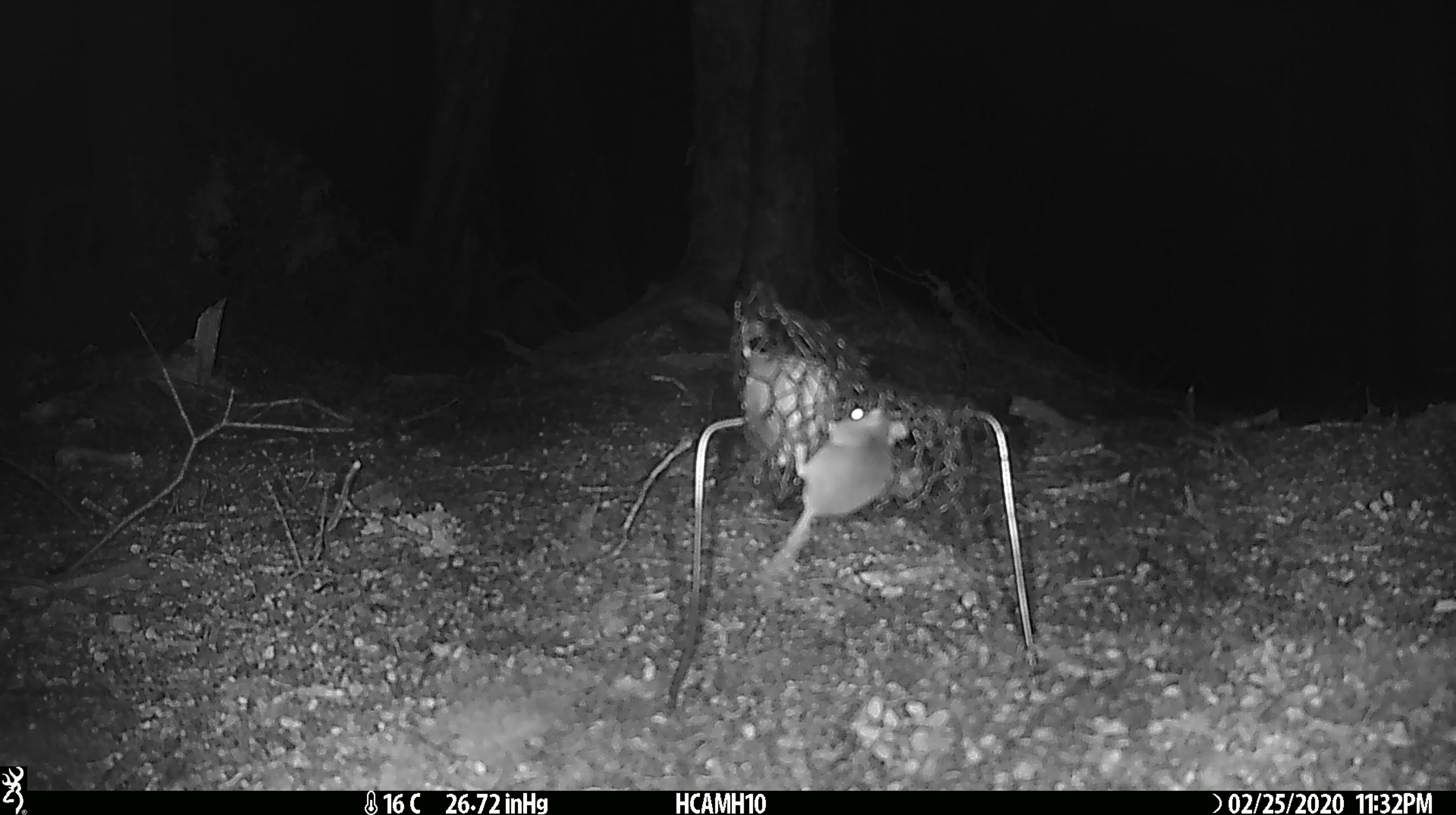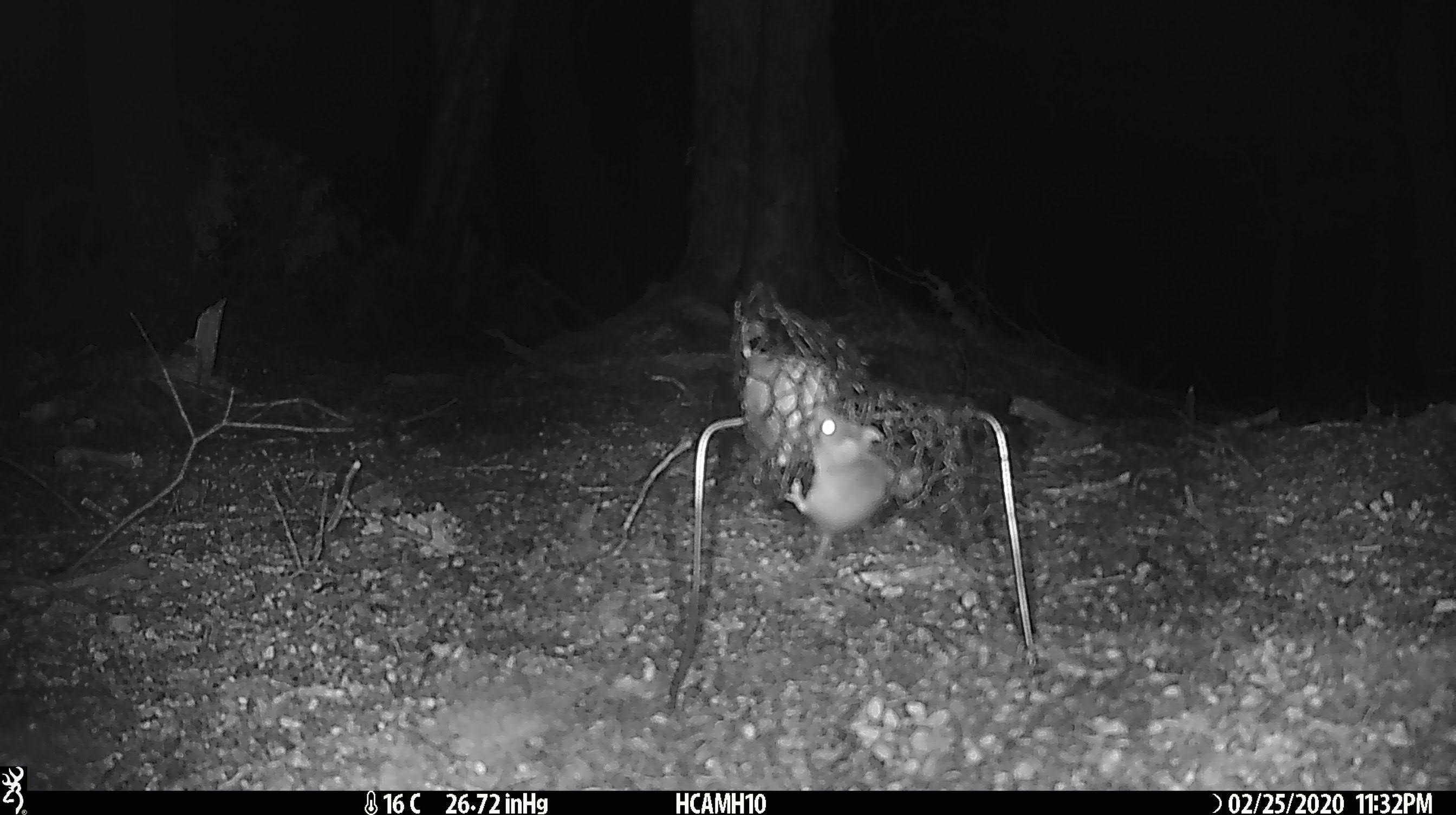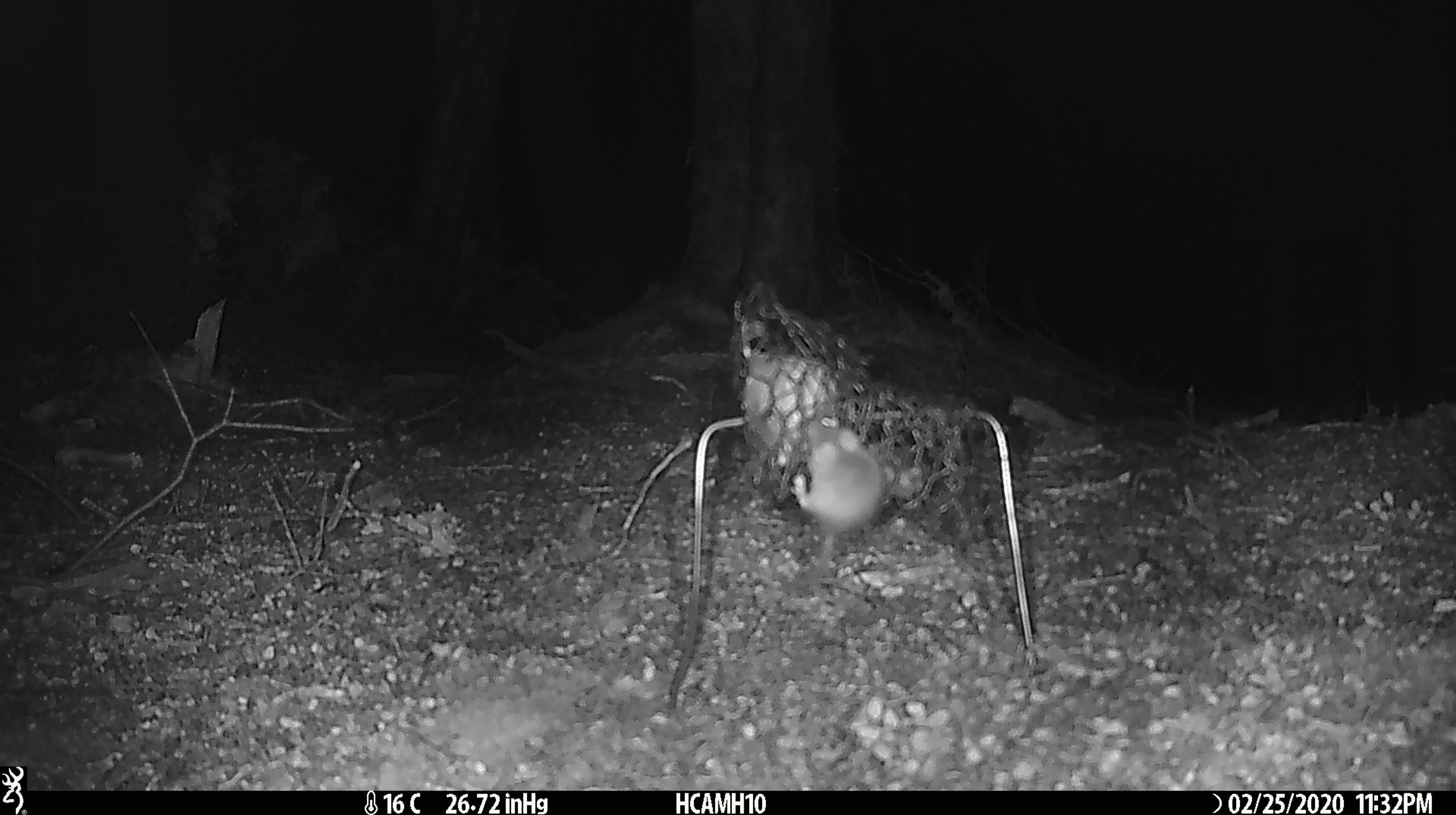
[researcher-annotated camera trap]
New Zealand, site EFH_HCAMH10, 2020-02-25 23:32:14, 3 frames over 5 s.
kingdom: Animalia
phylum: Chordata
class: Mammalia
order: Rodentia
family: Muridae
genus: Mus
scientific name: Mus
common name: mouse